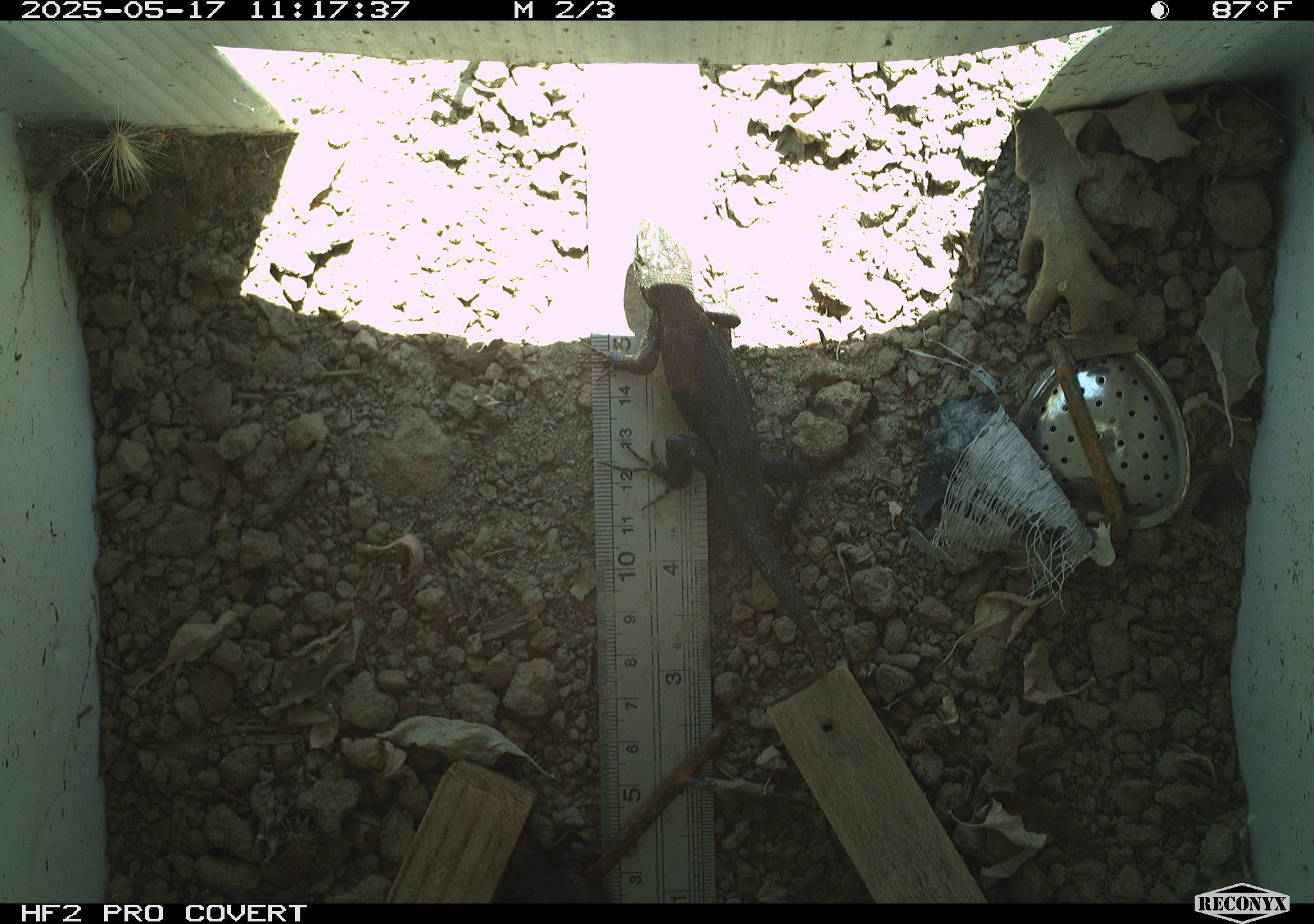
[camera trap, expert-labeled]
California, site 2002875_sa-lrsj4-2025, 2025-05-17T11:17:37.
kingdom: Animalia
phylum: Chordata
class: Reptilia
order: Squamata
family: Phrynosomatidae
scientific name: Phrynosomatidae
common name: north american spiny lizards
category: sceloporus/uta species